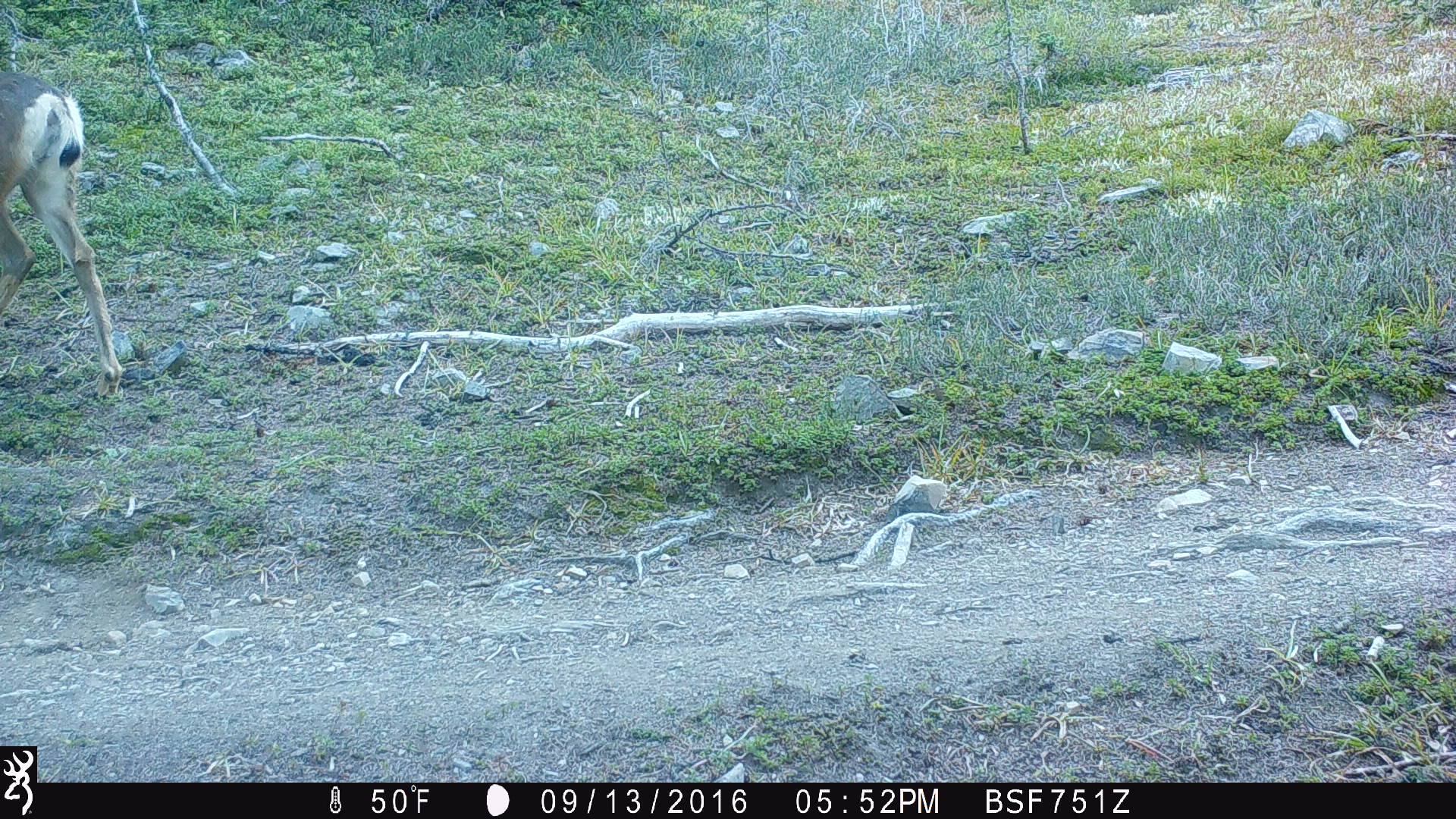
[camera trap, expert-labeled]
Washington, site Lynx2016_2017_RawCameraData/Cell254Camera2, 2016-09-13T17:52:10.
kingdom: Animalia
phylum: Chordata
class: Mammalia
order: Artiodactyla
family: Cervidae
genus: Odocoileus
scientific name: Odocoileus hemionus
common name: mule deer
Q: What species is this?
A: Odocoileus hemionus (mule deer).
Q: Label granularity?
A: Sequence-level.